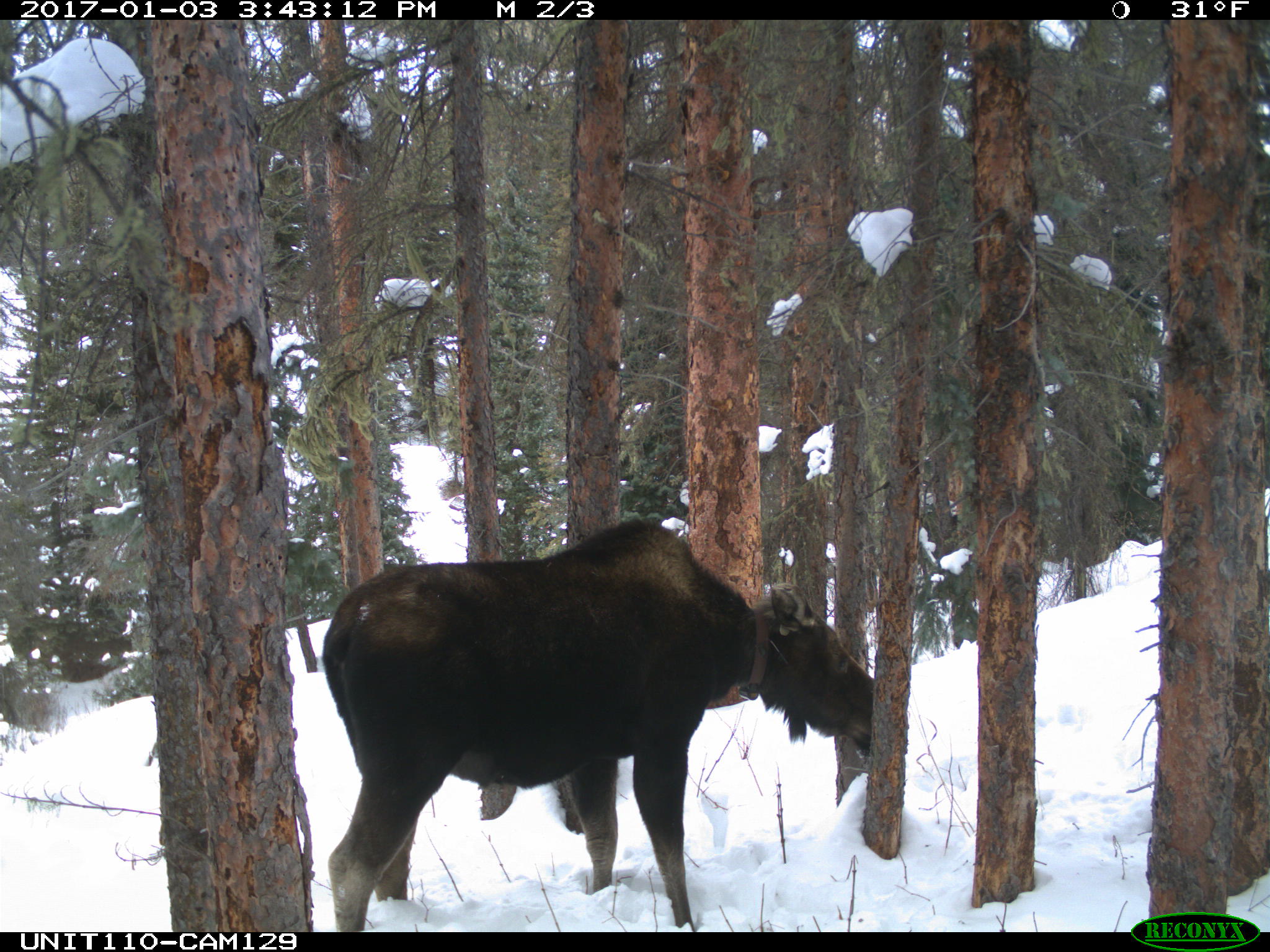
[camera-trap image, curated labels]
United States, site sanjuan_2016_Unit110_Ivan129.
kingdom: Animalia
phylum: Chordata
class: Mammalia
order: Artiodactyla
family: Cervidae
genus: Alces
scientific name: Alces alces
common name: moose